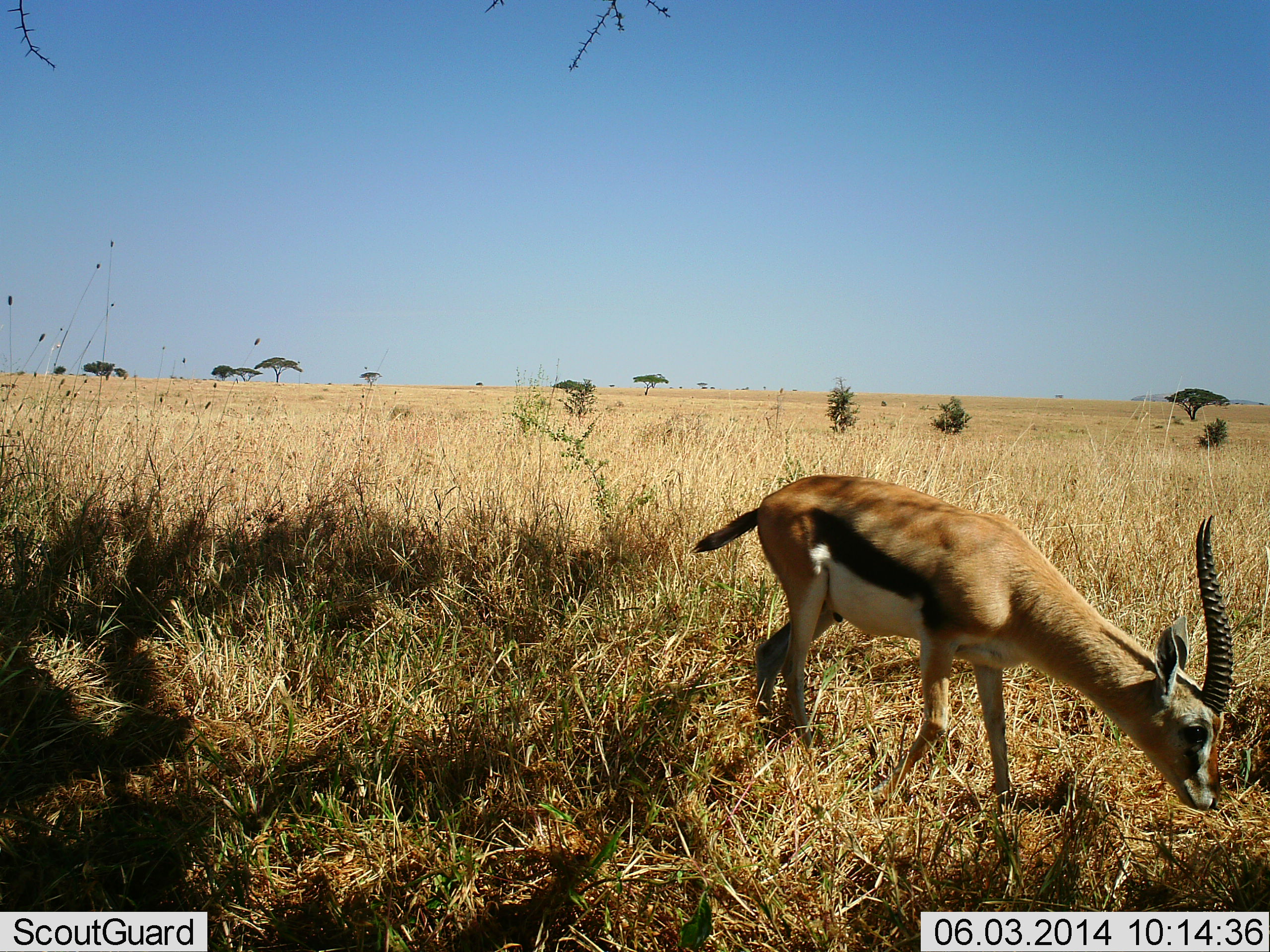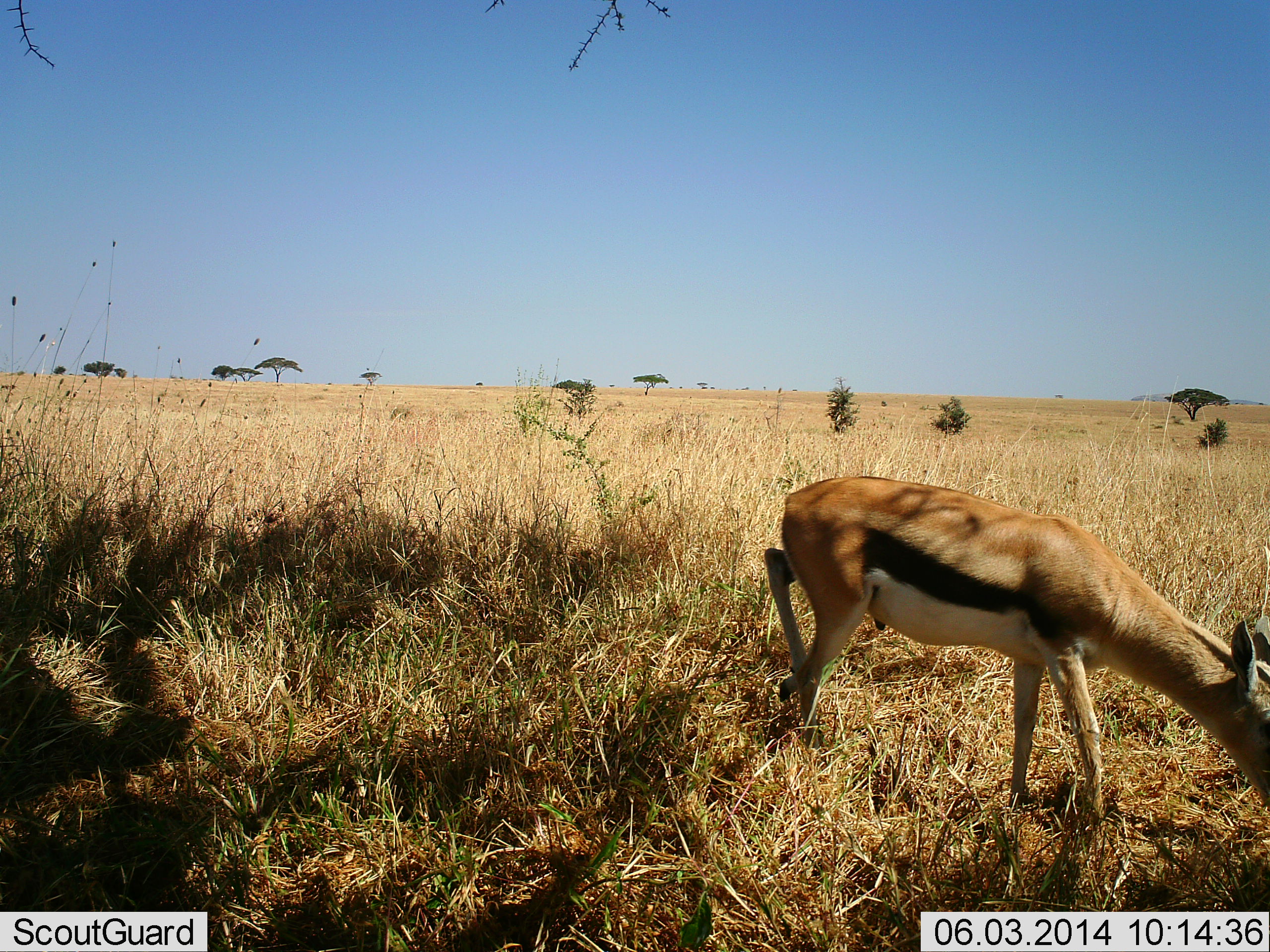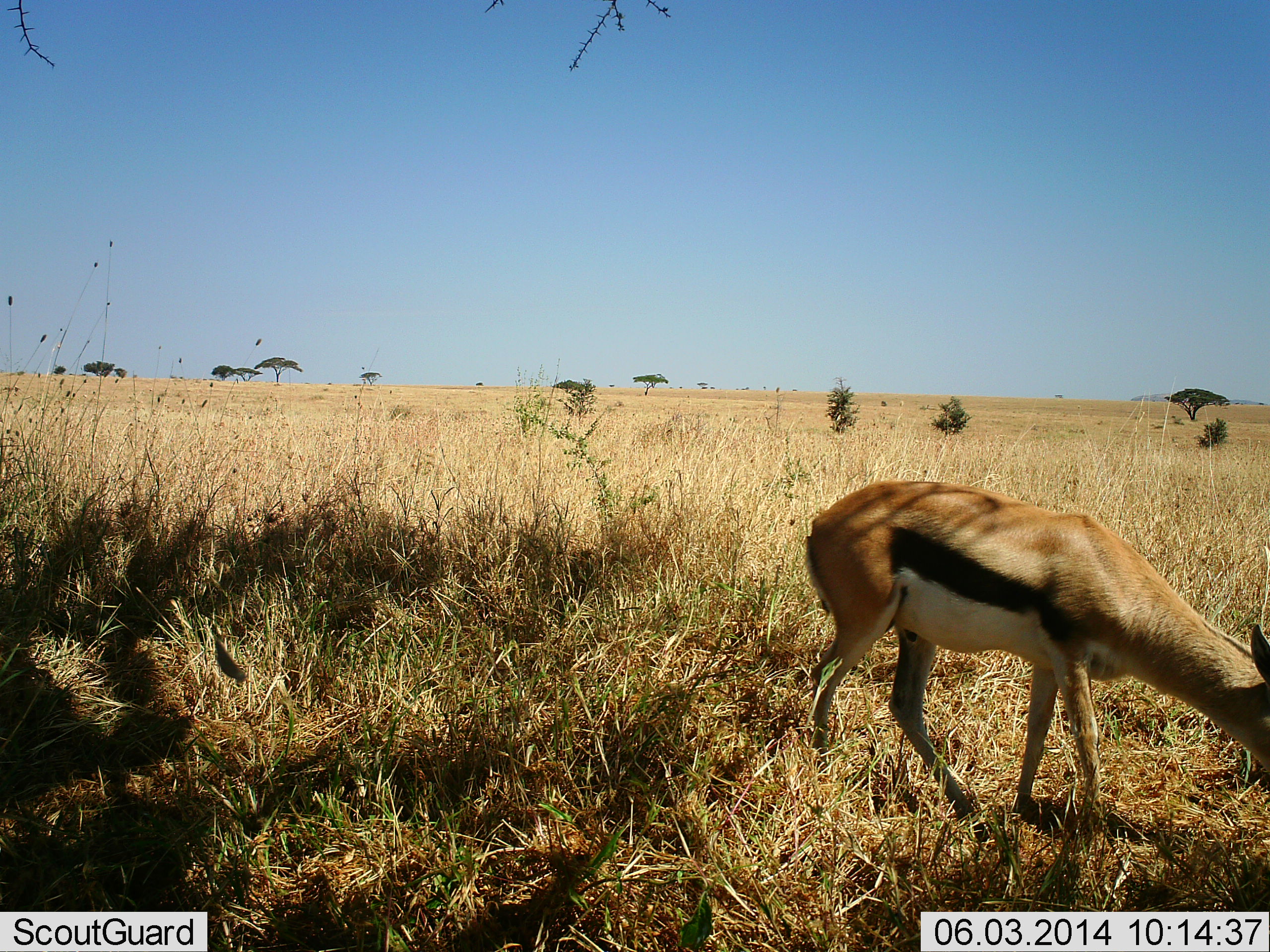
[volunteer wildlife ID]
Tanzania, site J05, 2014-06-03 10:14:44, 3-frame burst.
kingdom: Animalia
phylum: Chordata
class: Mammalia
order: Artiodactyla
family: Bovidae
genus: Eudorcas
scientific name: Eudorcas thomsonii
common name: thomson's gazelle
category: gazellethomsons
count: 1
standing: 27%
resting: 0%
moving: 27%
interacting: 0%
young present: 0%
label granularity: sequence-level